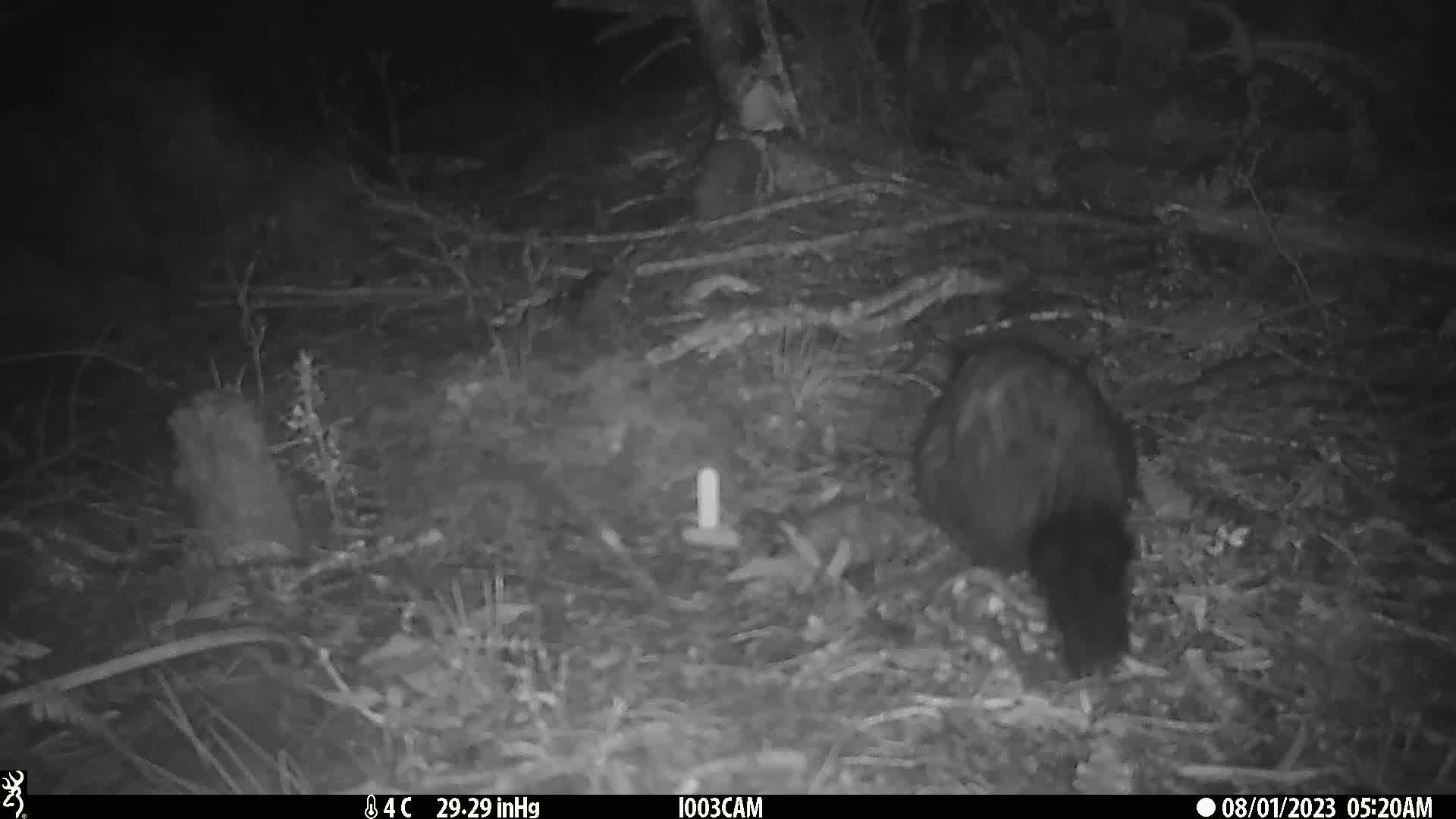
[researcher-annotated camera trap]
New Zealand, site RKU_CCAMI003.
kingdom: Animalia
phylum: Chordata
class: Mammalia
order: Diprotodontia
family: Phalangeridae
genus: Trichosurus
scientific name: Trichosurus vulpecula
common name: common brushtail possum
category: possum